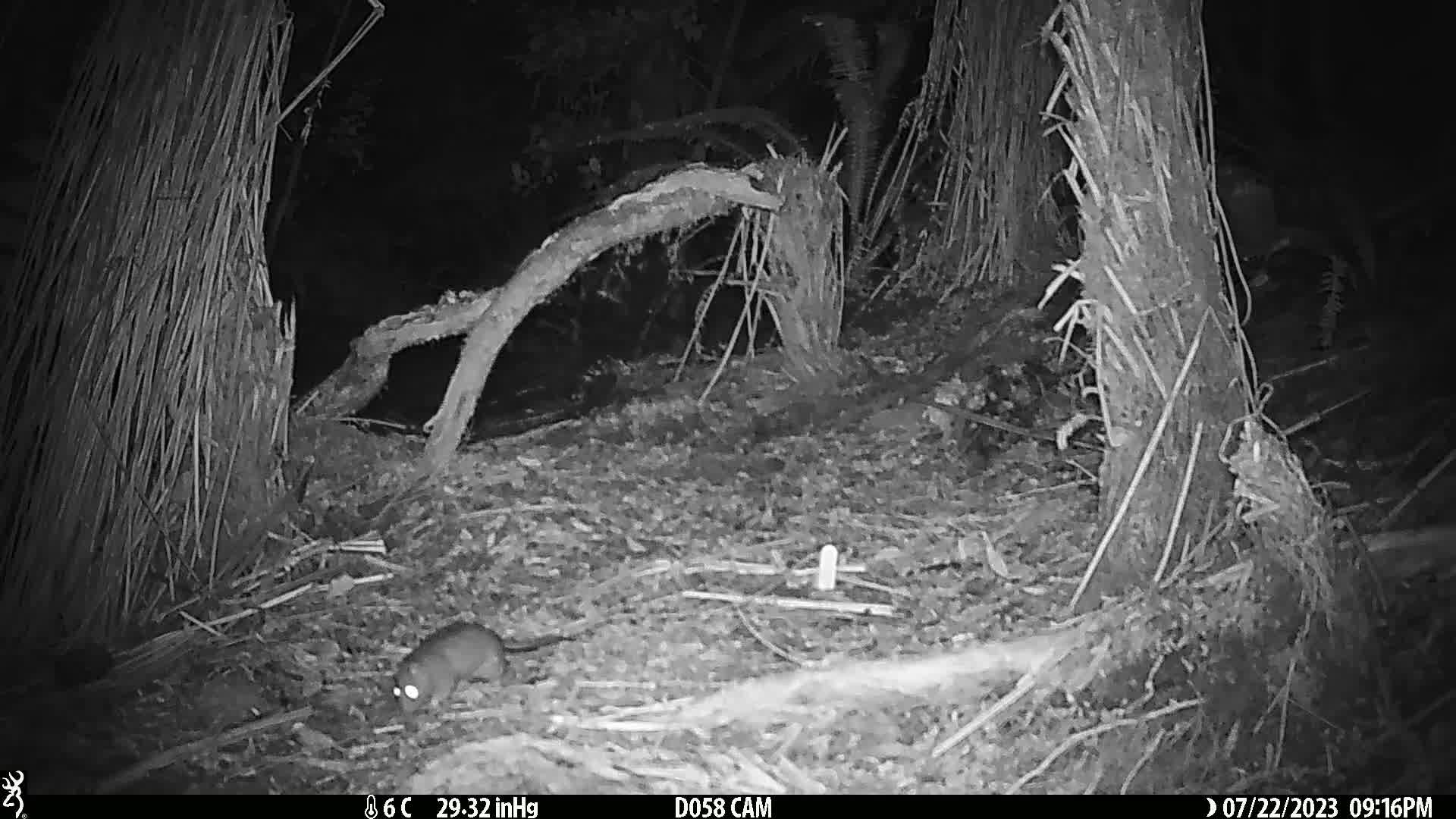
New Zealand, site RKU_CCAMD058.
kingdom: Animalia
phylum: Chordata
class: Mammalia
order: Rodentia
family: Muridae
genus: Rattus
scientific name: Rattus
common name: rat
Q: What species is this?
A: Rat (Rattus).